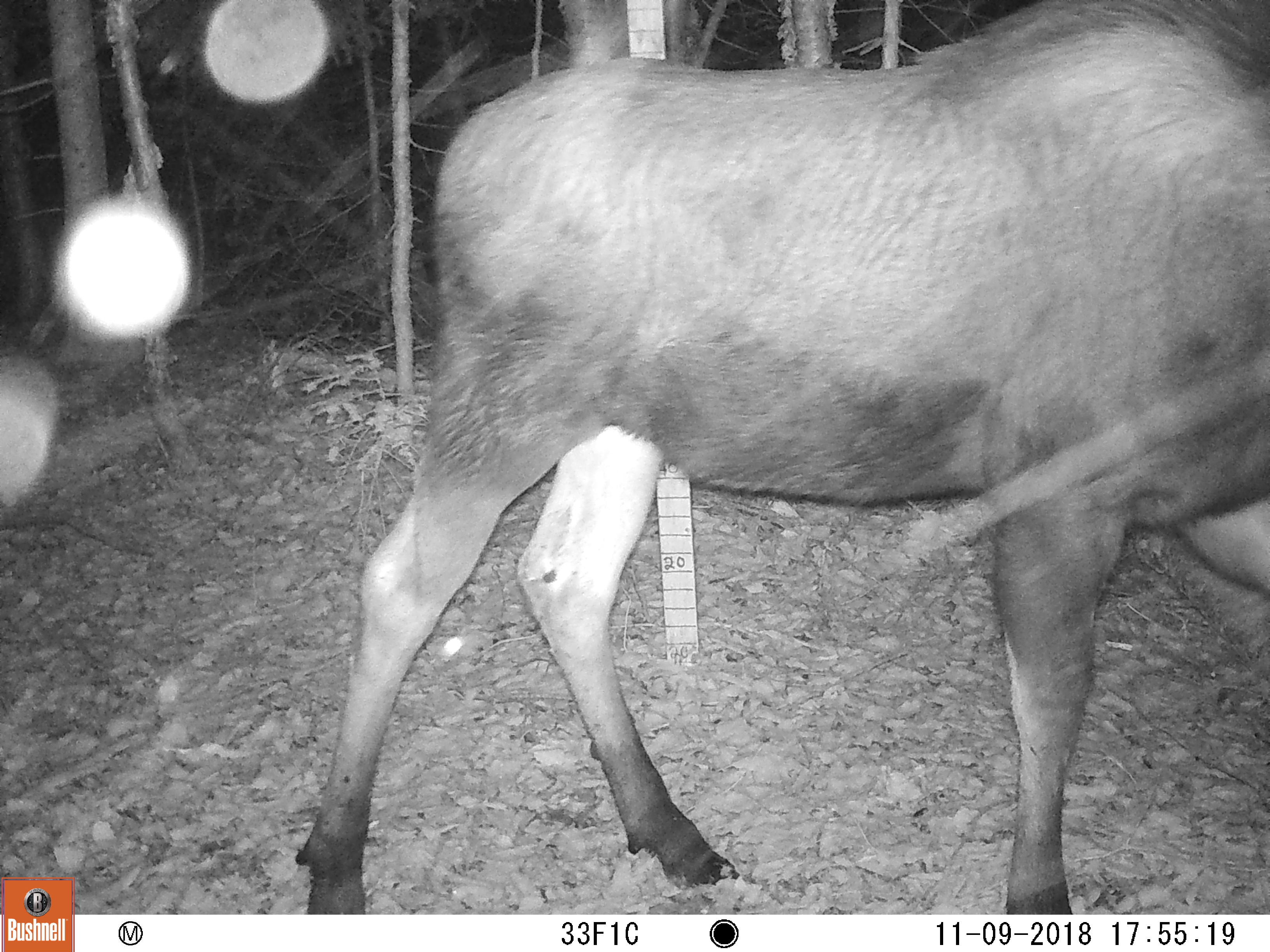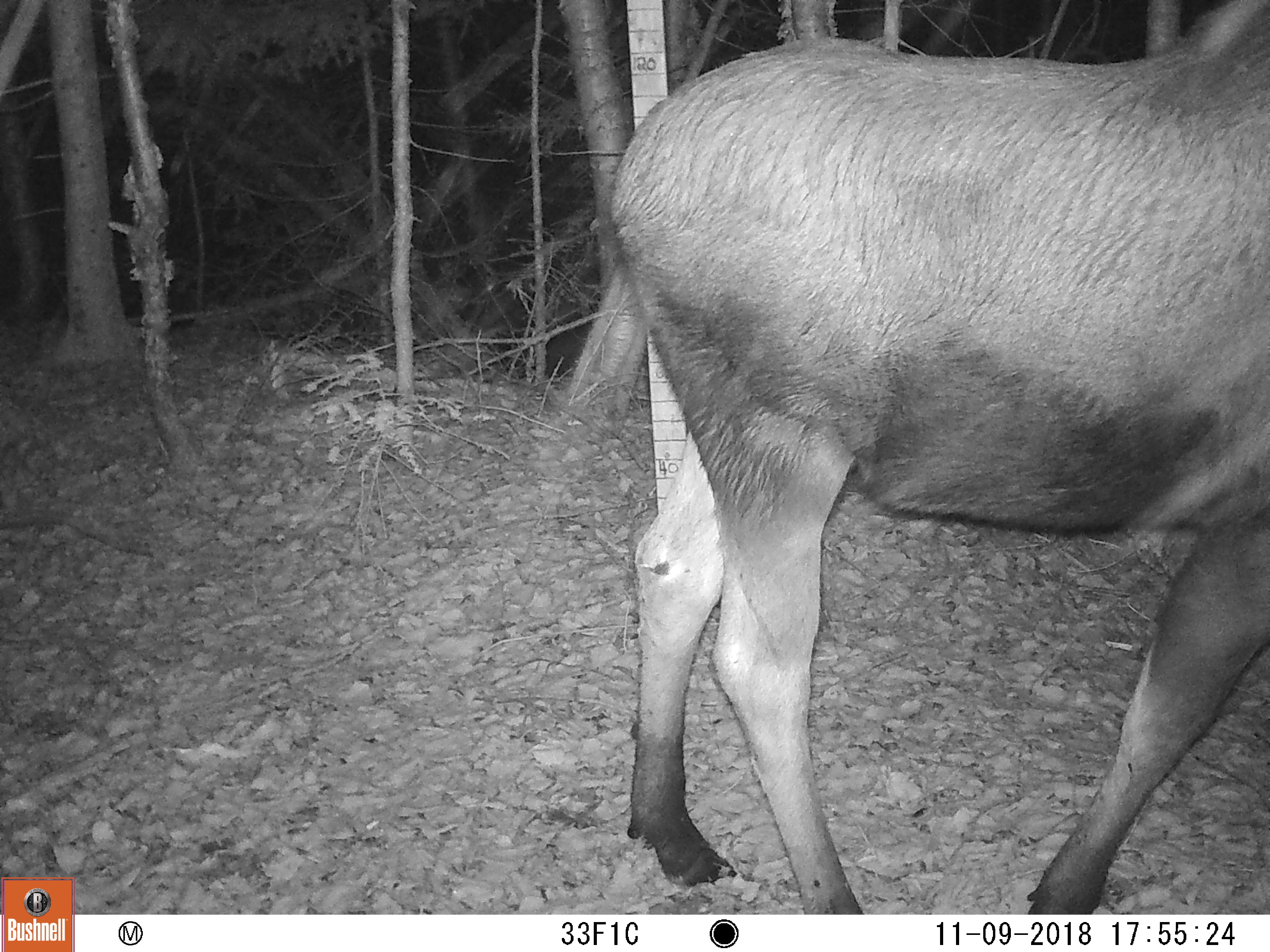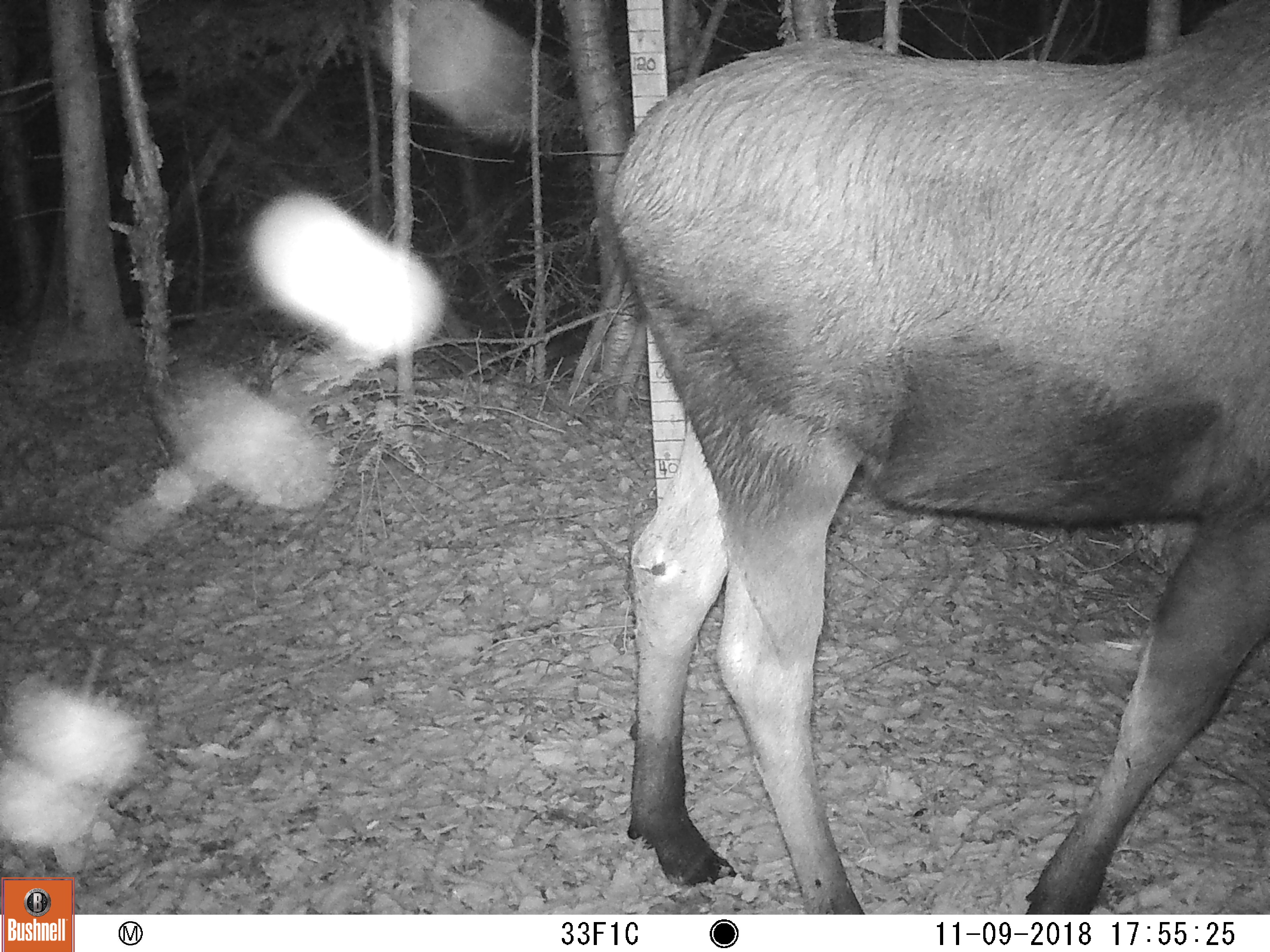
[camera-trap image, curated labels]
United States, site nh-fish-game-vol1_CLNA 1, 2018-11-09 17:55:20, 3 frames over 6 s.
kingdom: Animalia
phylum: Chordata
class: Mammalia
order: Artiodactyla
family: Cervidae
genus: Alces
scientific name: Alces alces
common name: moose